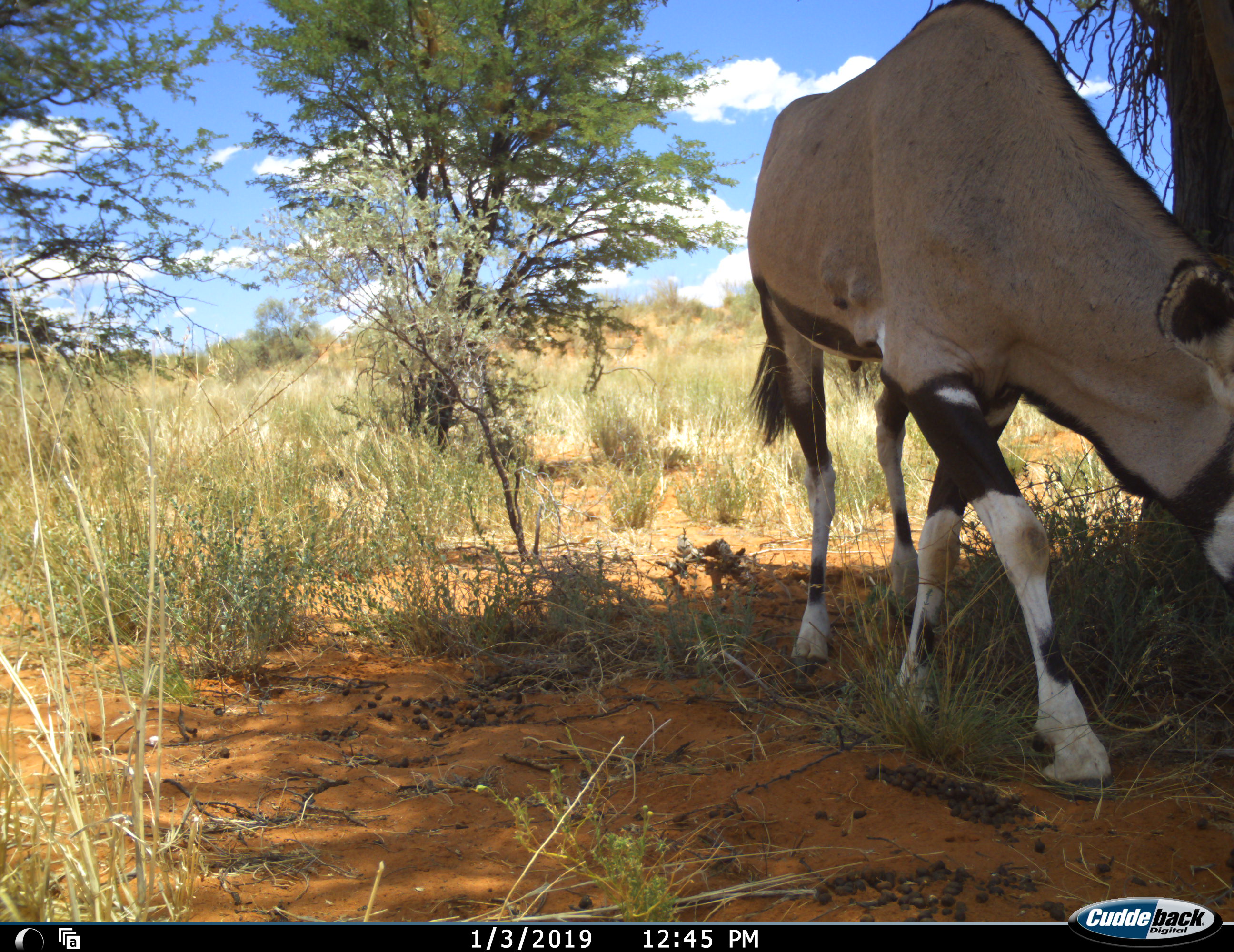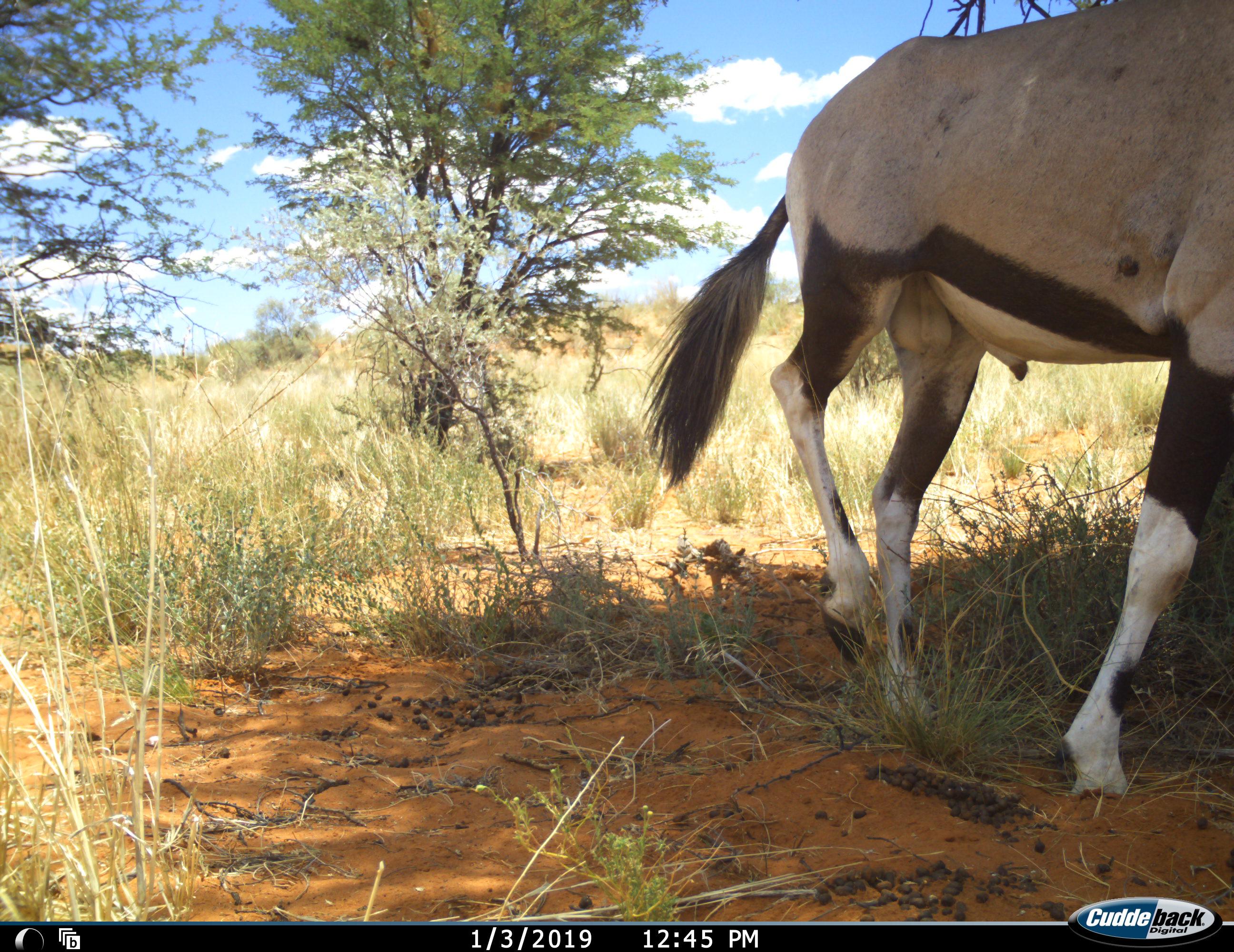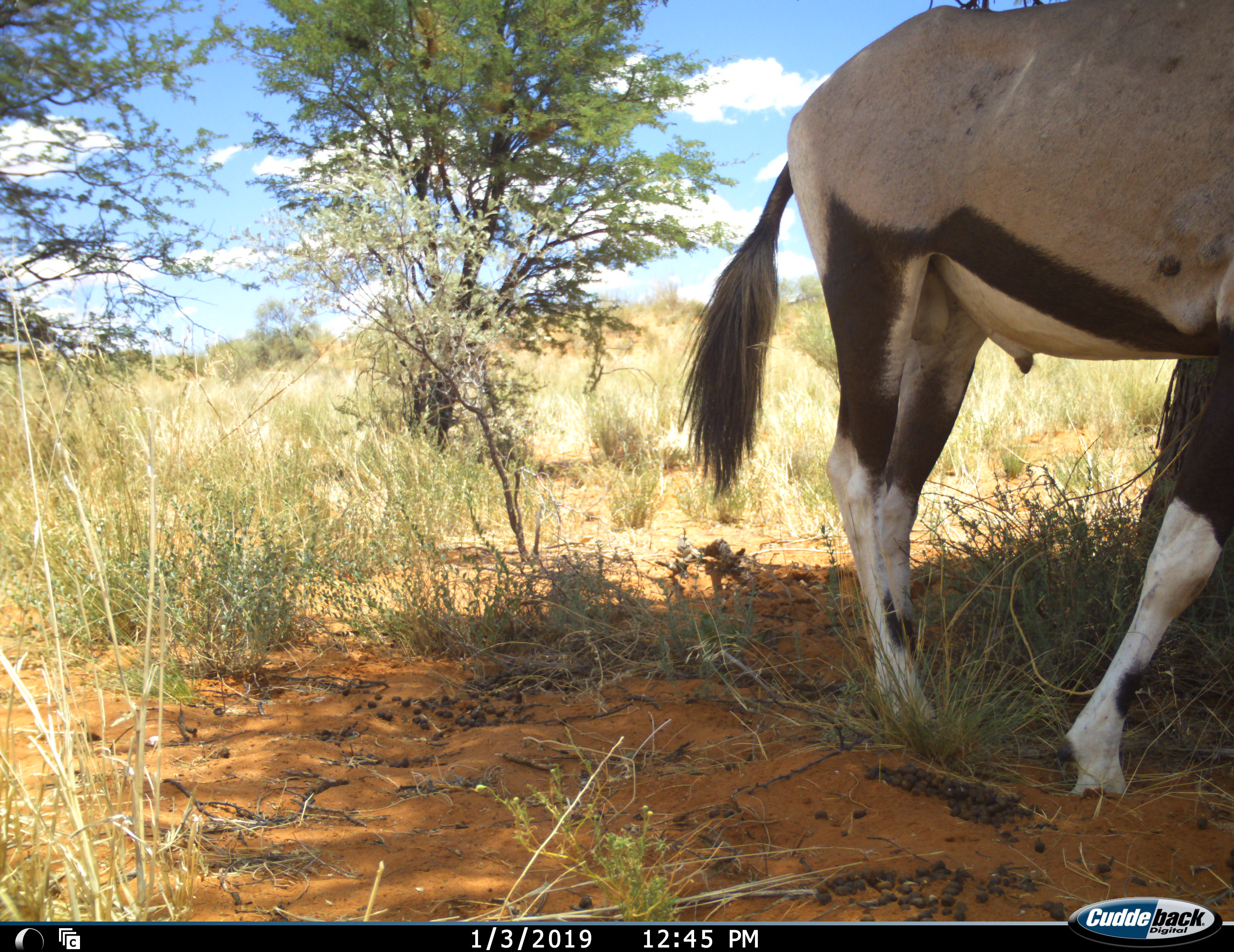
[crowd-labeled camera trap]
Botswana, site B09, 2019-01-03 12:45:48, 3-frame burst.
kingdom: Animalia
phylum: Chordata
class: Mammalia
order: Artiodactyla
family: Bovidae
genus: Oryx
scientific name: Oryx gazella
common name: gemsbok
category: gemsbokoryx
Gemsbokoryx (gemsbok) (Oryx gazella), count 1. Behavior (volunteer vote fractions): standing 20%, resting 0%, moving 80%, interacting 0%. Young present (vote fraction): 0%. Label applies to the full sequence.